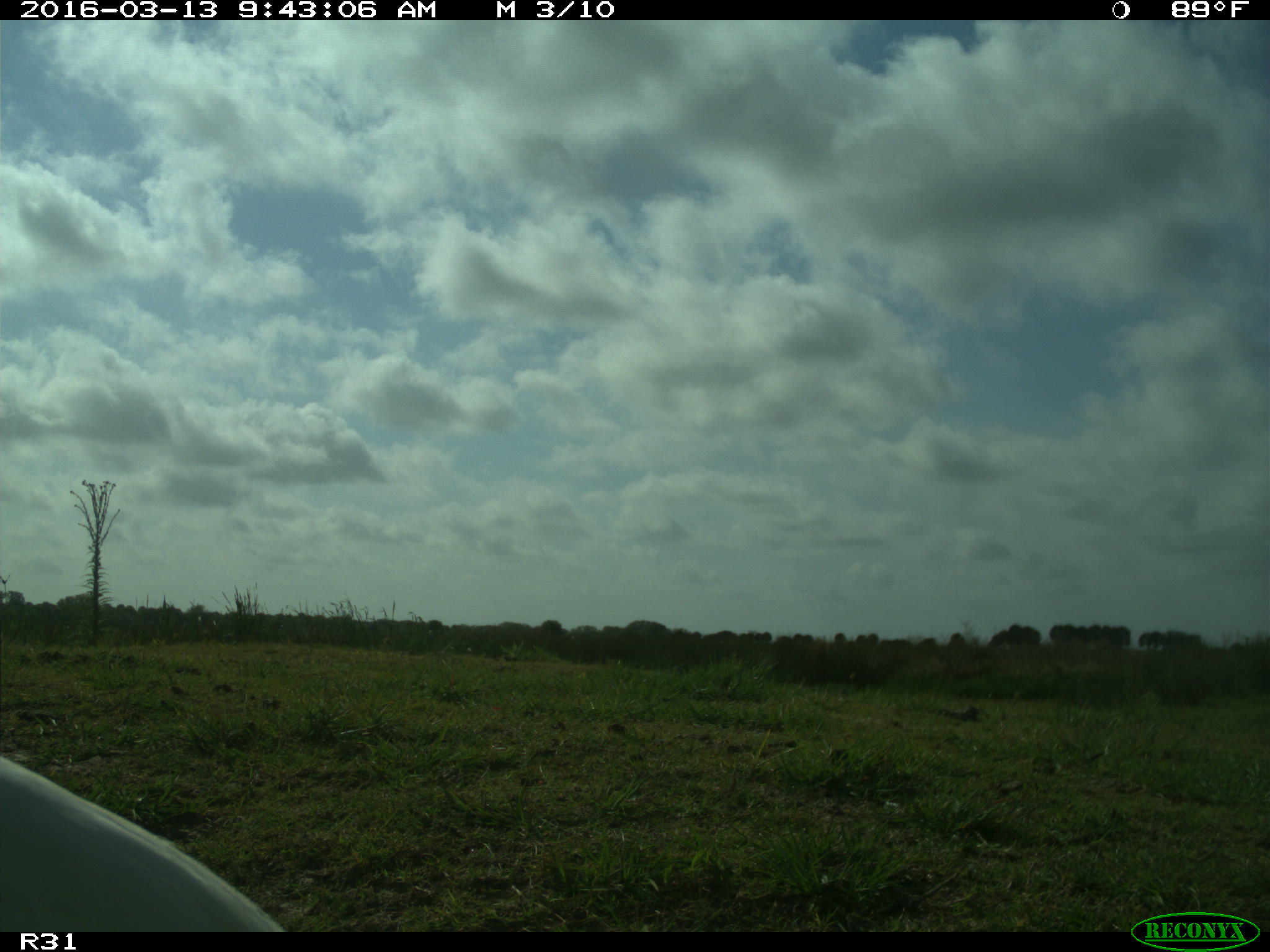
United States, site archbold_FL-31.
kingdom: Animalia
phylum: Chordata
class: Aves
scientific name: Aves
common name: birds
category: unidentified bird